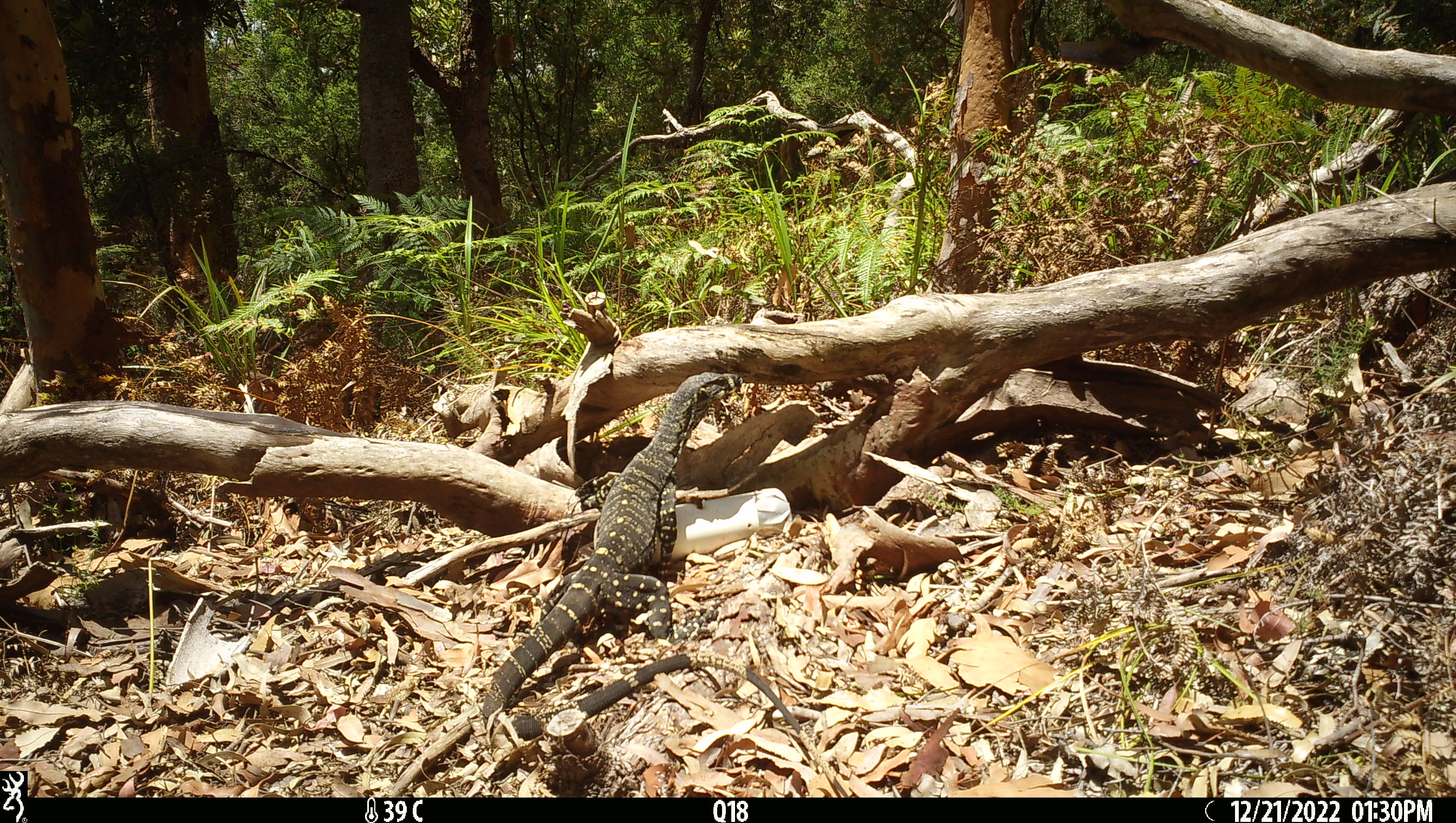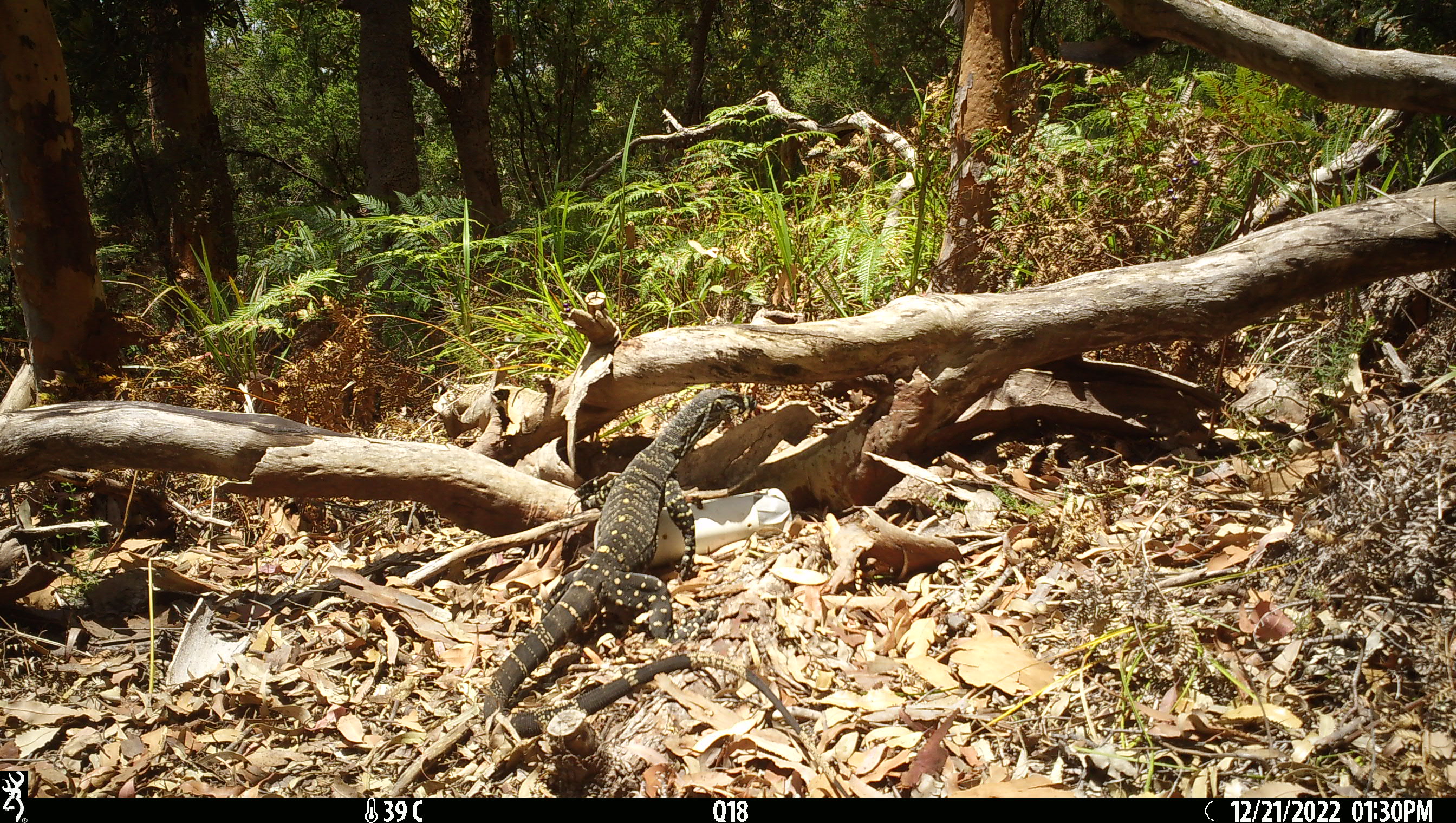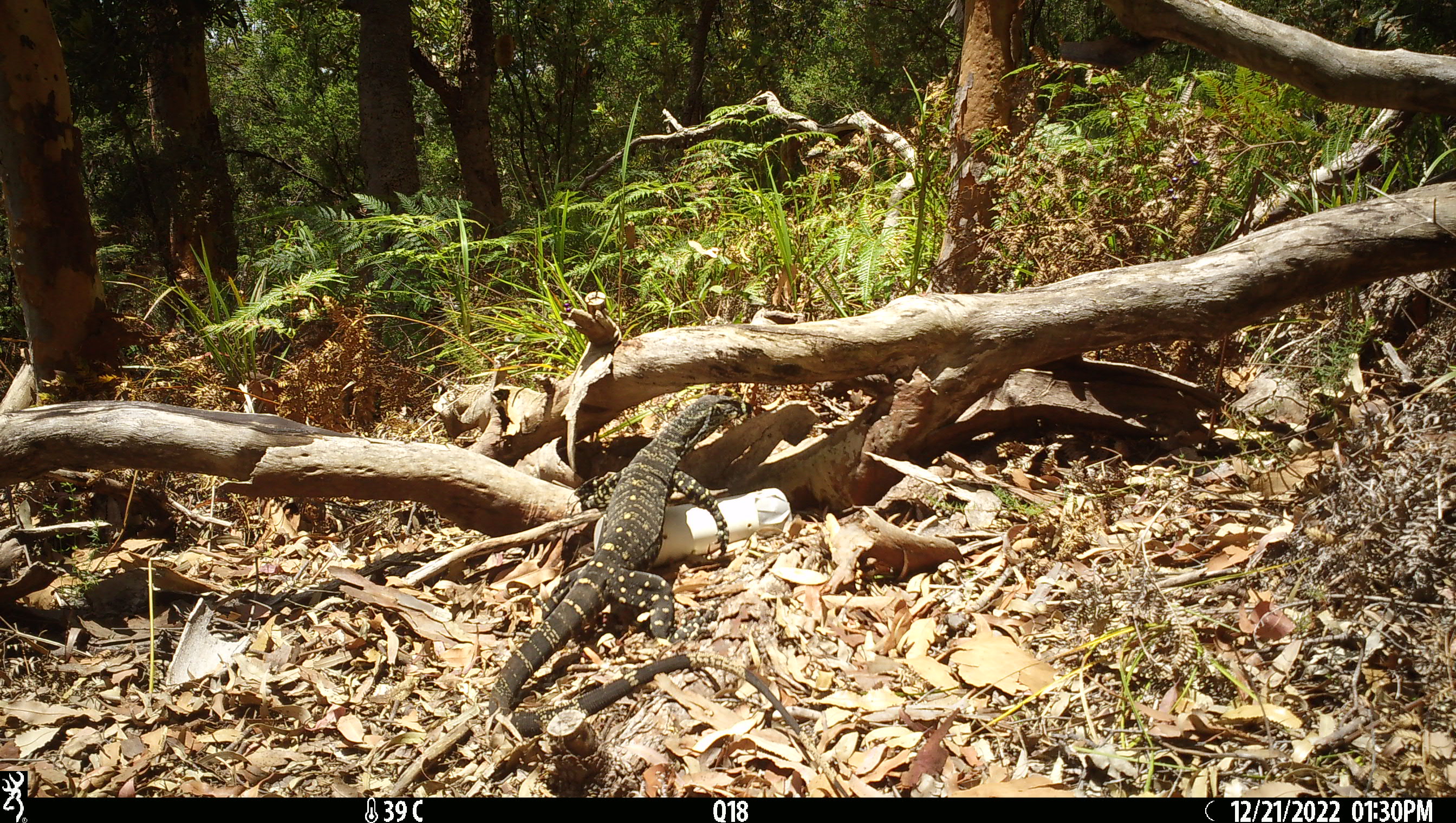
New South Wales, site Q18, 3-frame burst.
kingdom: Animalia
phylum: Chordata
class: Reptilia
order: Squamata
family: Varanidae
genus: Varanus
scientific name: Varanus varius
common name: lace monitor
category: goanna